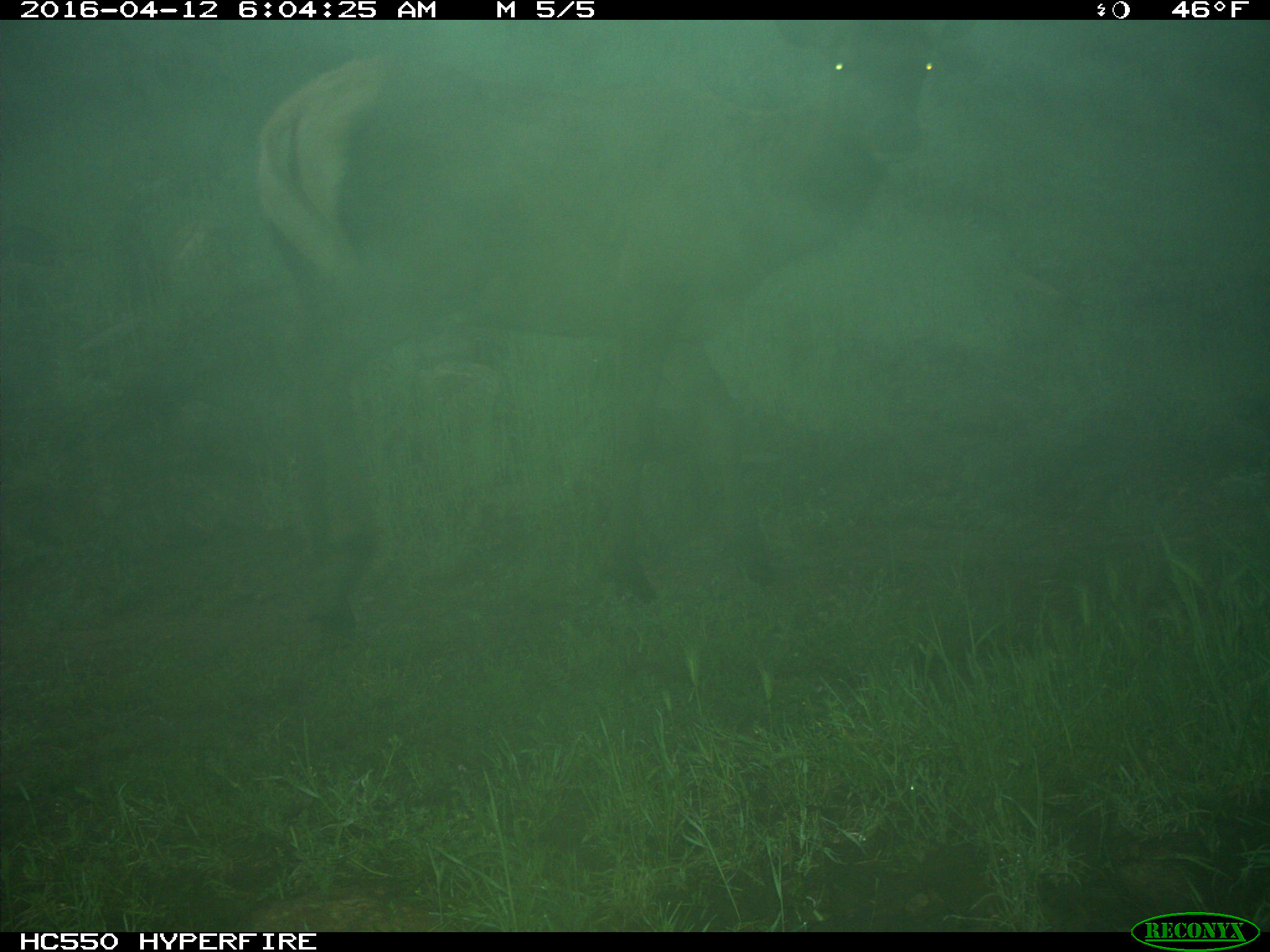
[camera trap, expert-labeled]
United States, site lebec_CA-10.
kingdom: Animalia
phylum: Chordata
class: Mammalia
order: Artiodactyla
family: Cervidae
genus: Cervus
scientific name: Cervus canadensis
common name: elk